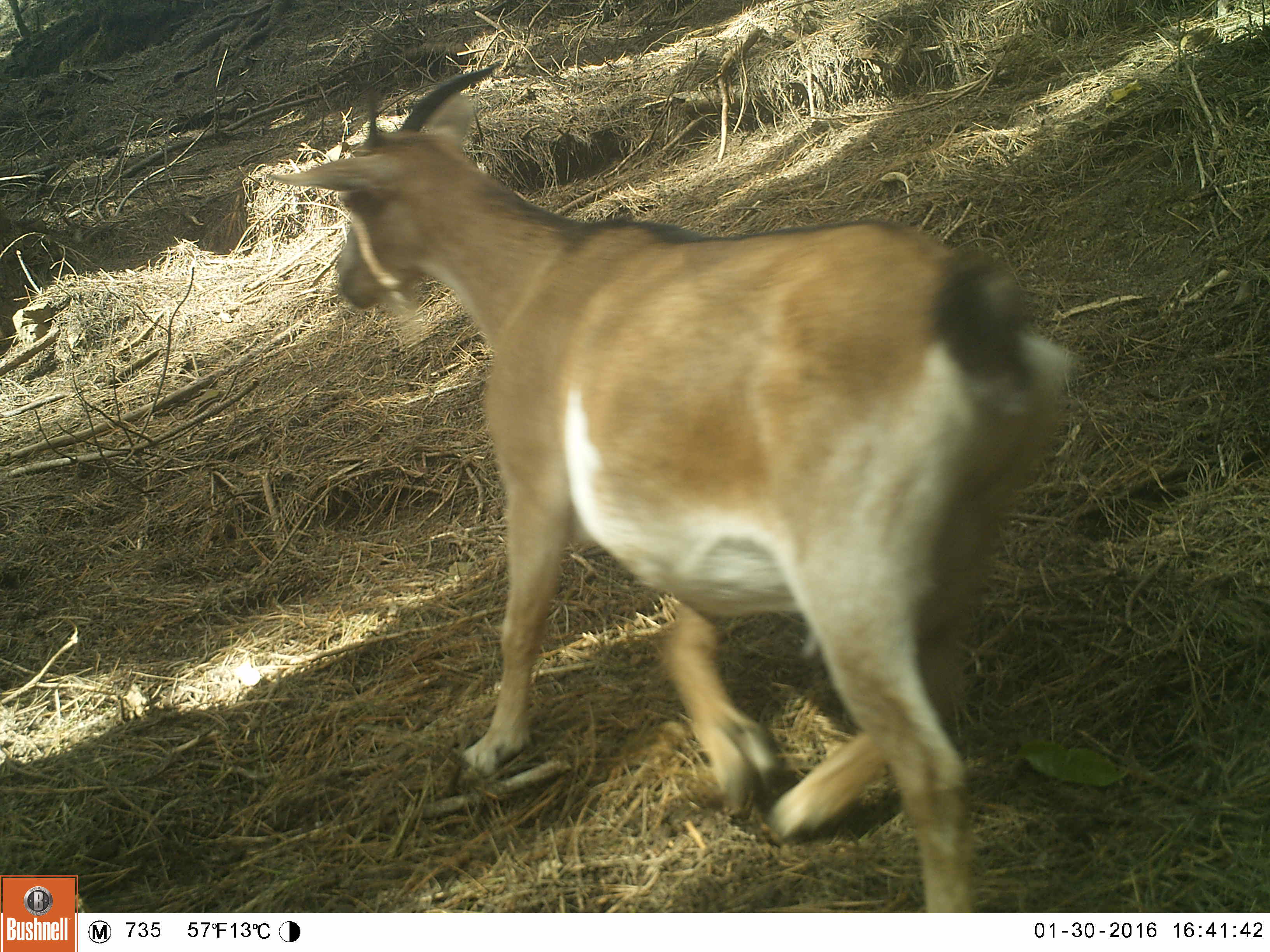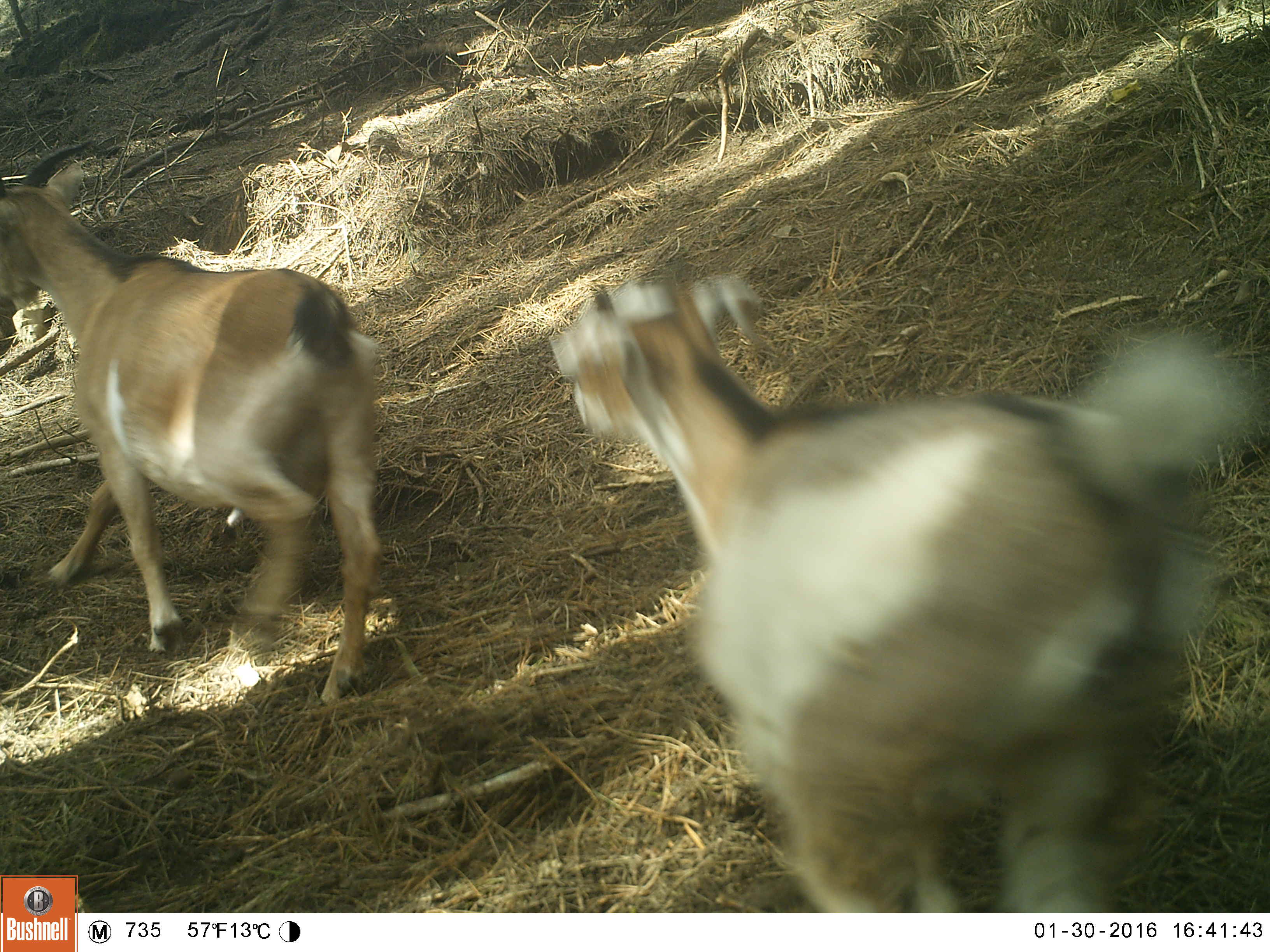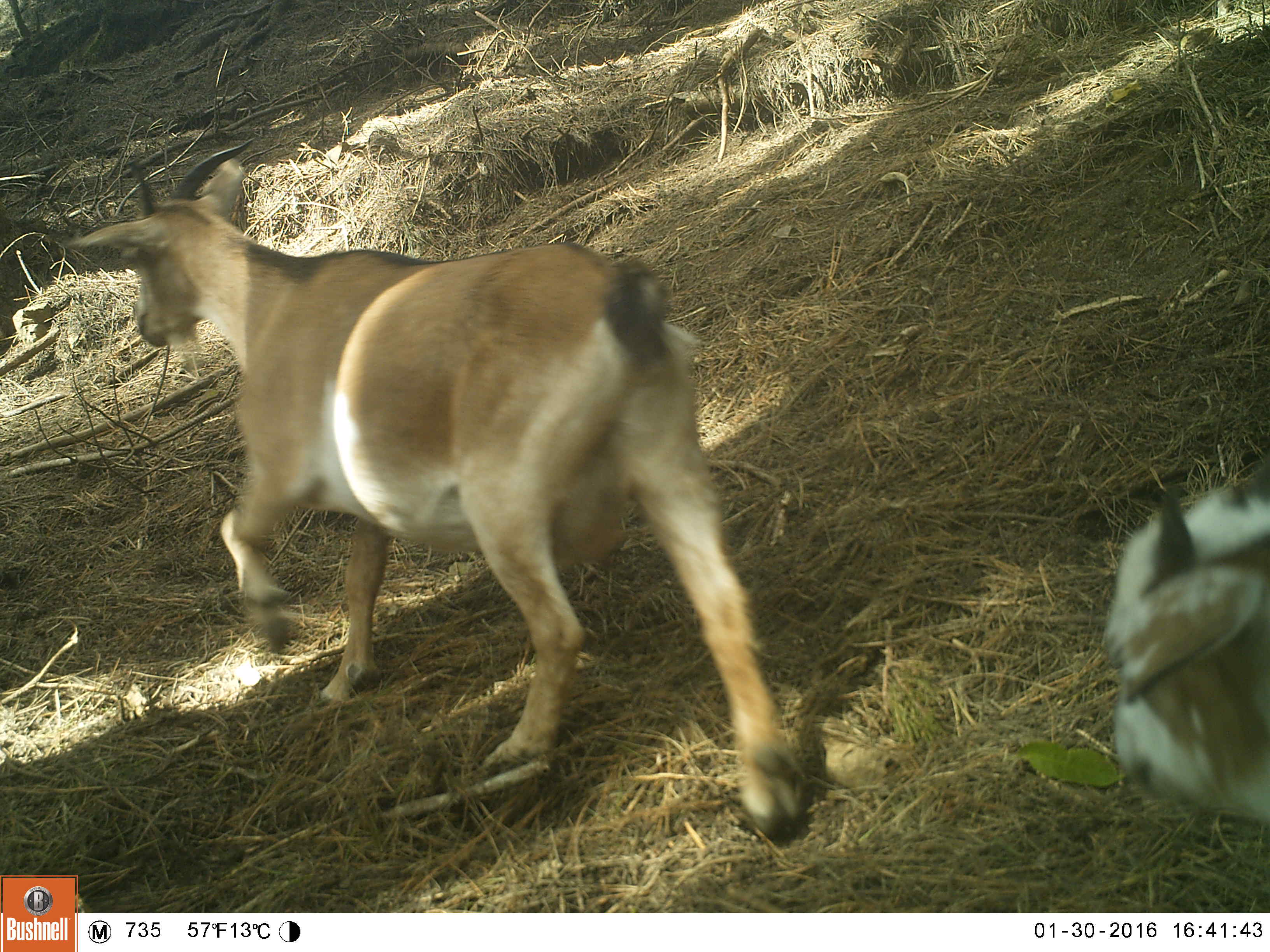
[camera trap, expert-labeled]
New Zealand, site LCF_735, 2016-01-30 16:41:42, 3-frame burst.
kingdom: Animalia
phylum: Chordata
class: Mammalia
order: Artiodactyla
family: Bovidae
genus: Capra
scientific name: Capra hircus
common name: goat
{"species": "goat (Capra hircus)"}